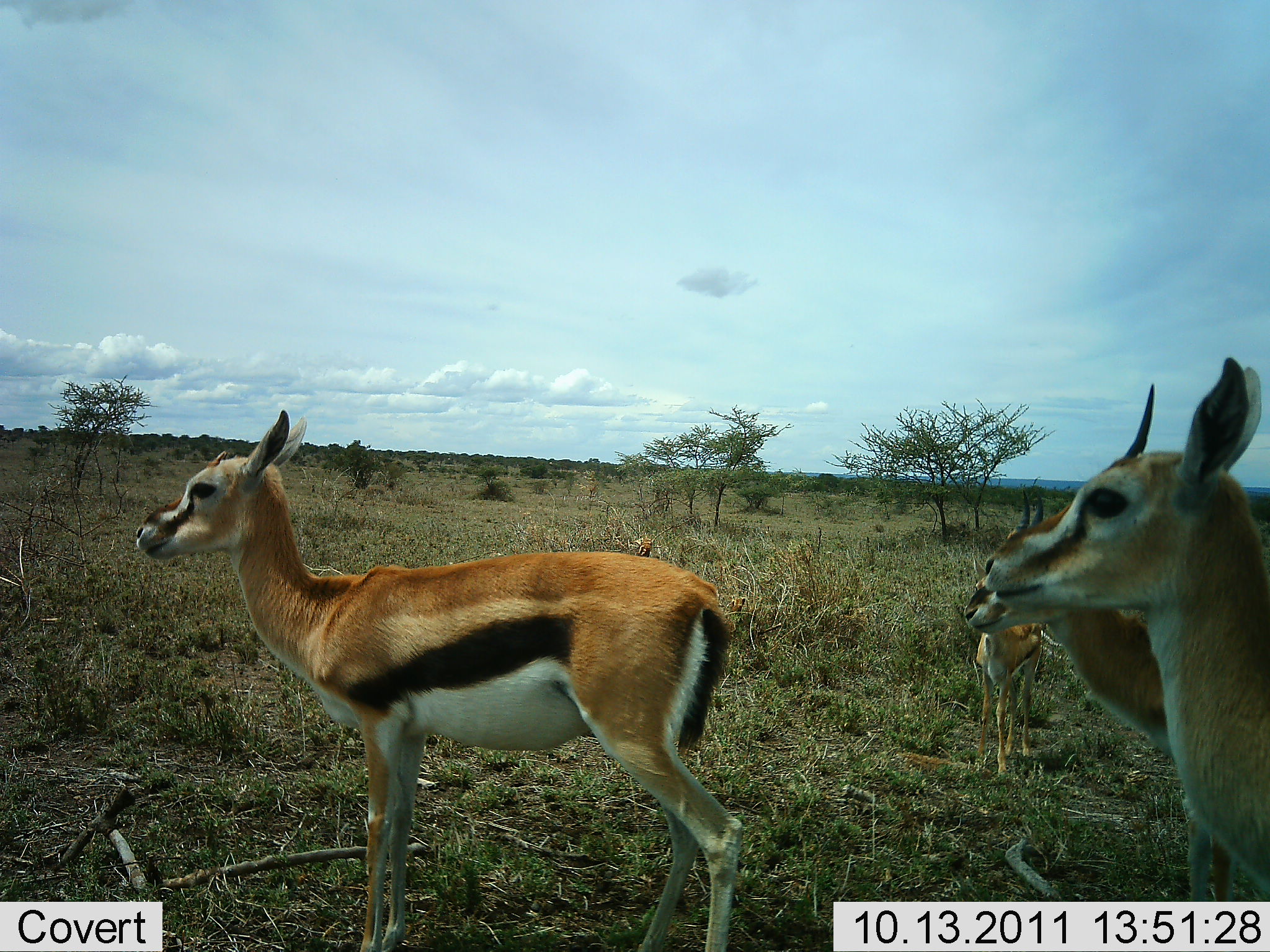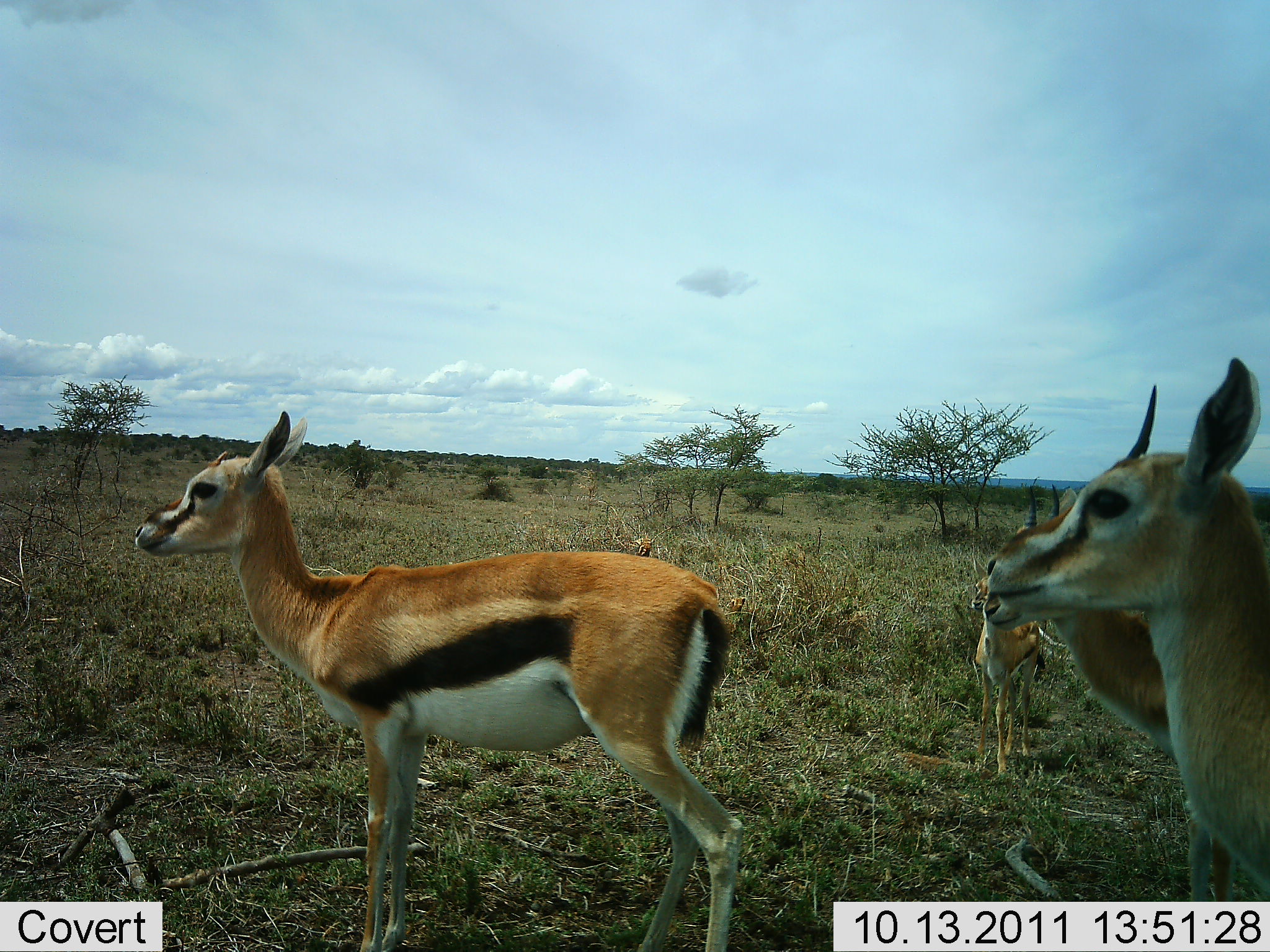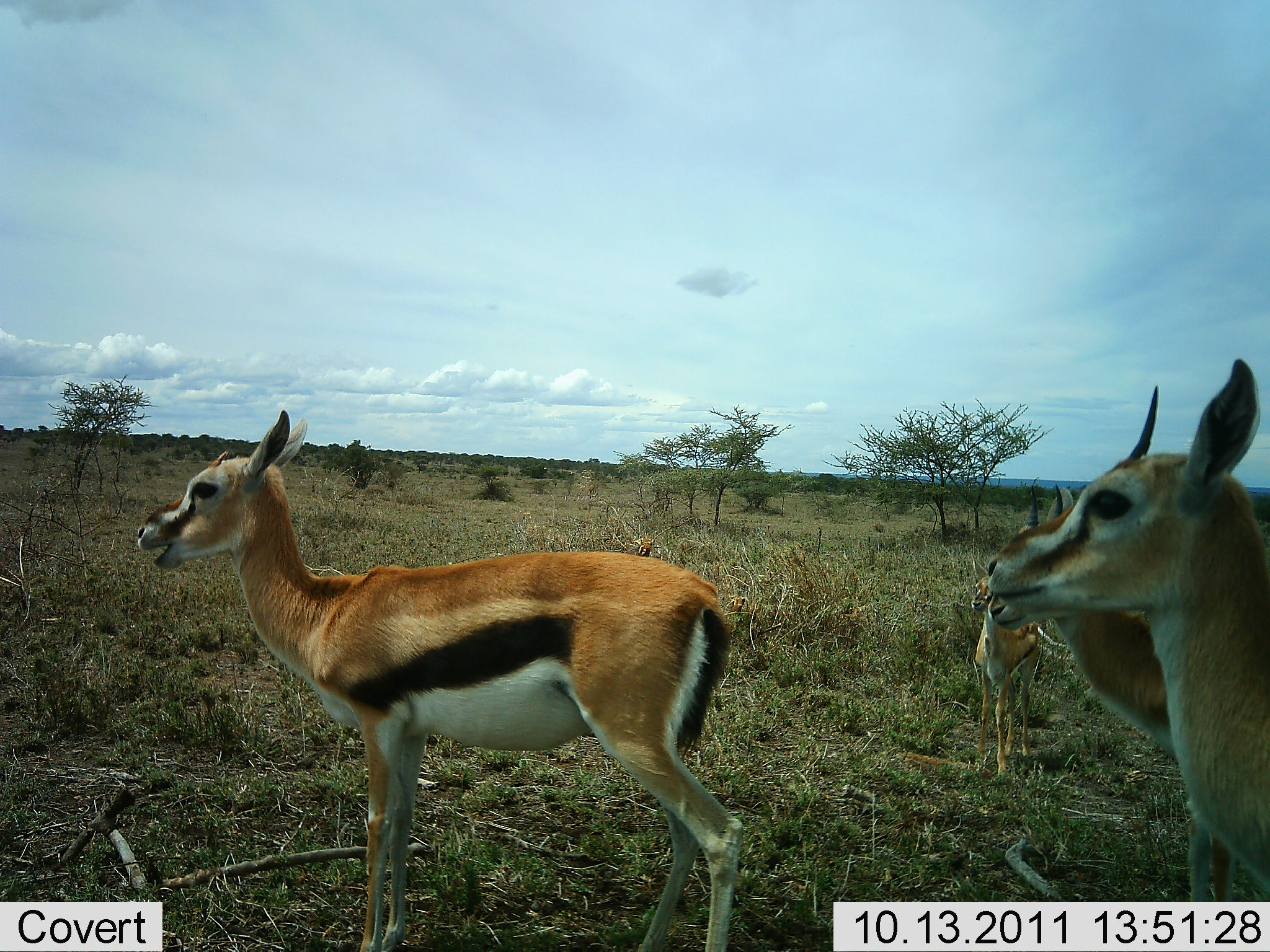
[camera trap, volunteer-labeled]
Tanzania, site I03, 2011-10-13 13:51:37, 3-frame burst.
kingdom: Animalia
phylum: Chordata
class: Mammalia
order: Artiodactyla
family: Bovidae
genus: Eudorcas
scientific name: Eudorcas thomsonii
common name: thomson's gazelle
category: gazellethomsons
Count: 4.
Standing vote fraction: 100%.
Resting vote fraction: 0%.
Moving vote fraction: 0%.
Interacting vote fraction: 0%.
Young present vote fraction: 75%.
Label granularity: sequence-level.